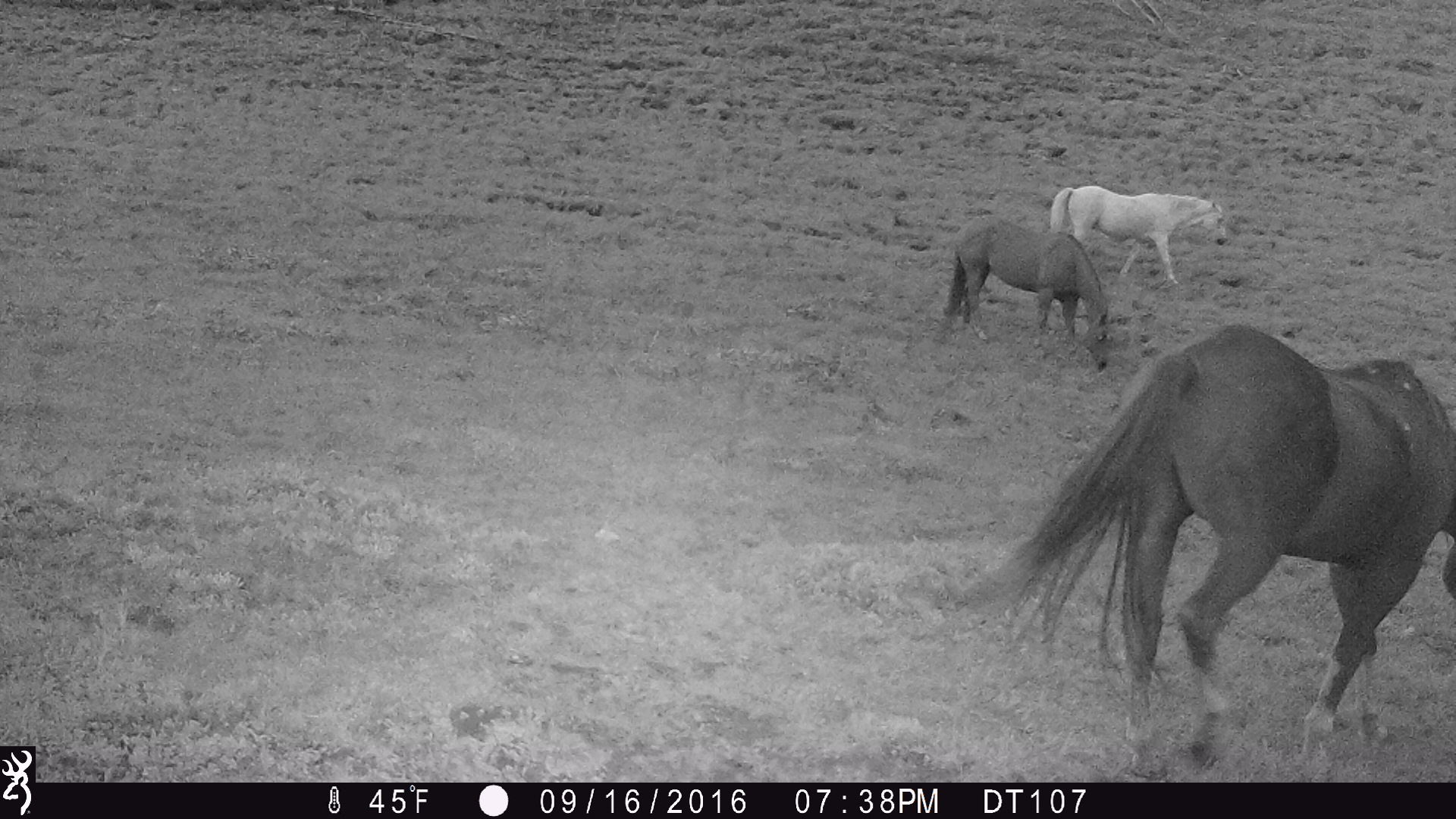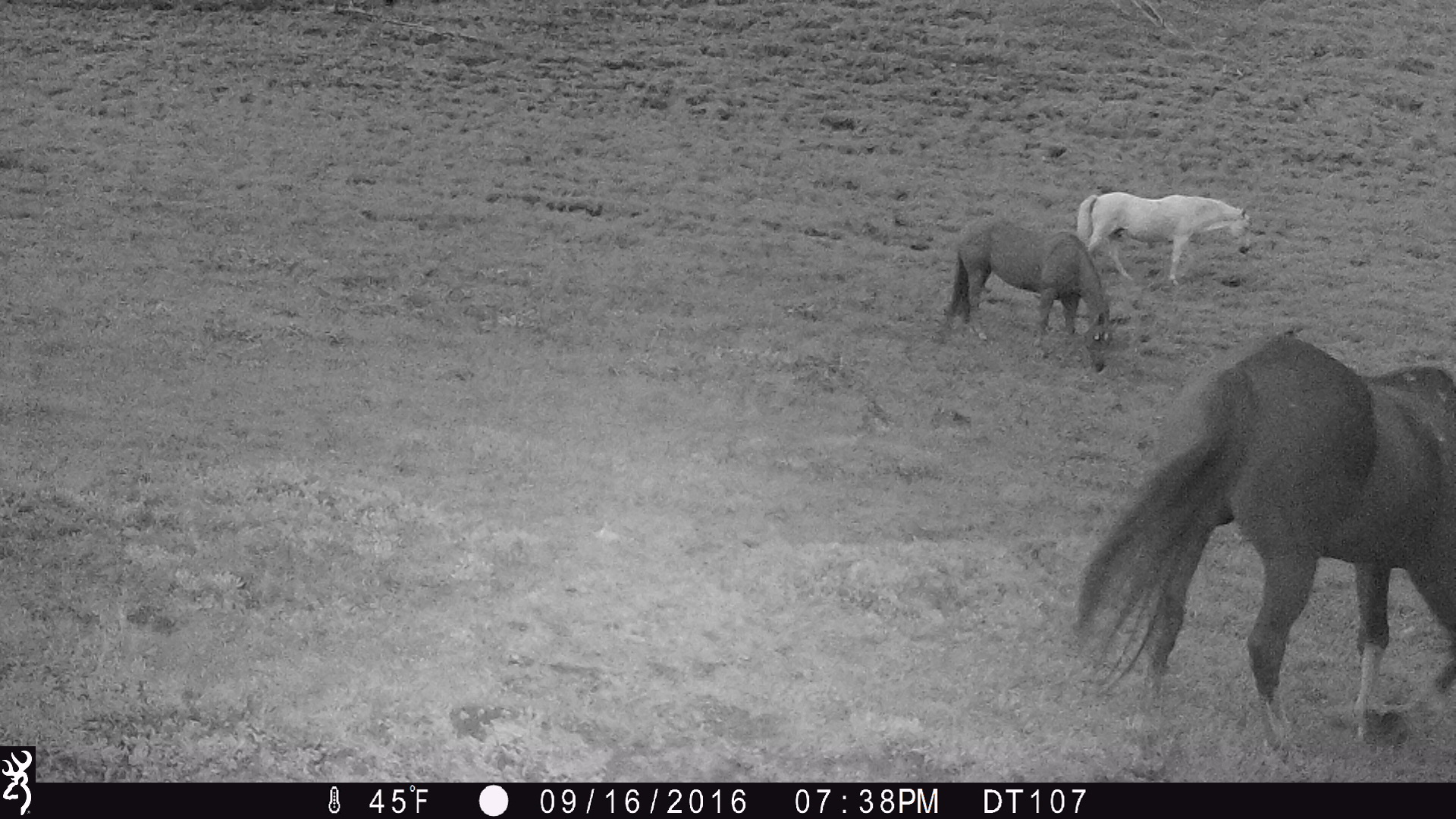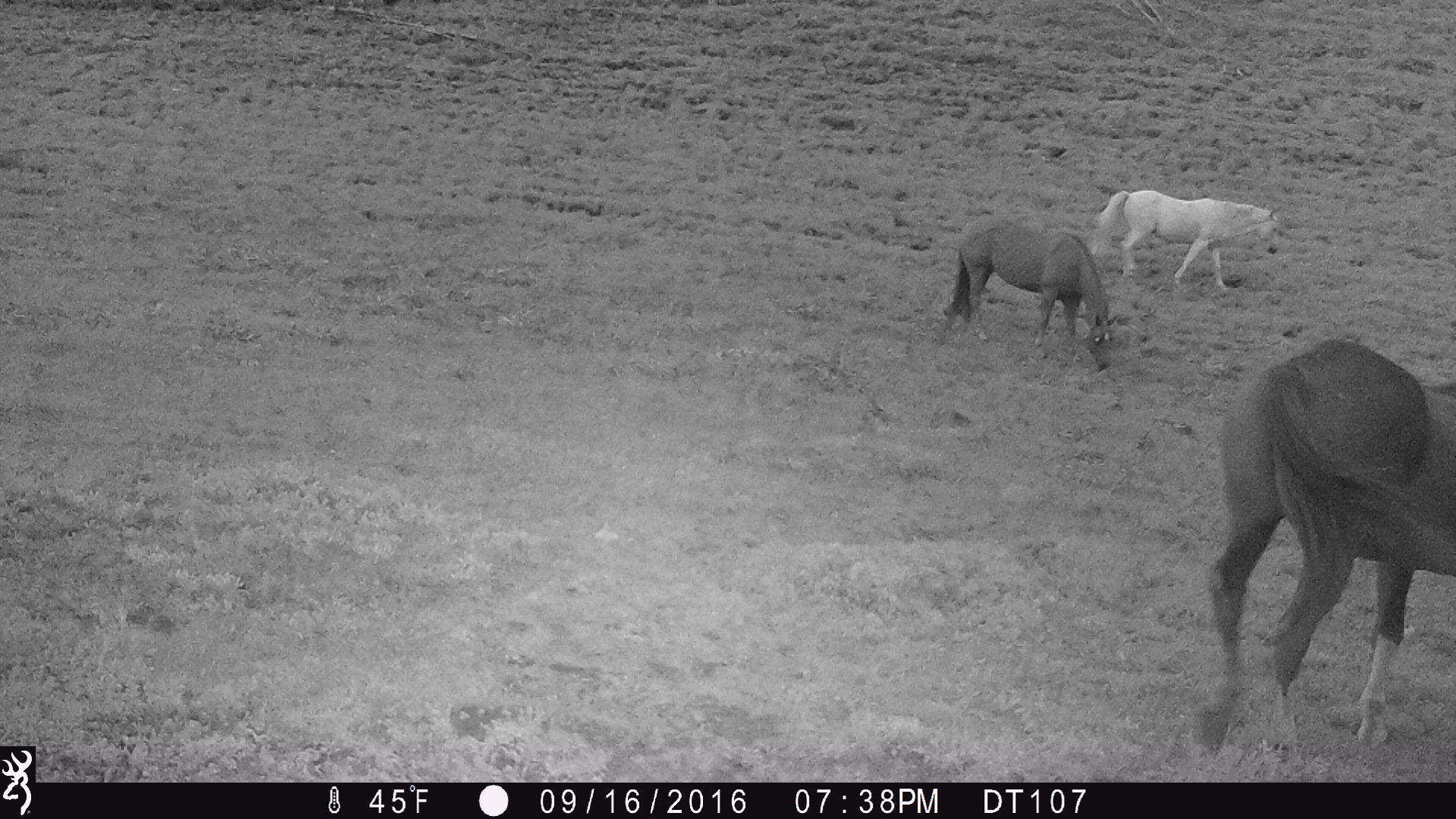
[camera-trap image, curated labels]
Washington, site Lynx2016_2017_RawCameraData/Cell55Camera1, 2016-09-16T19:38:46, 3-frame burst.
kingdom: Animalia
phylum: Chordata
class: Mammalia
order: Perissodactyla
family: Equidae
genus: Equus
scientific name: Equus caballus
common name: domestic horse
Domestic horse (Equus caballus). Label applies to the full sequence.